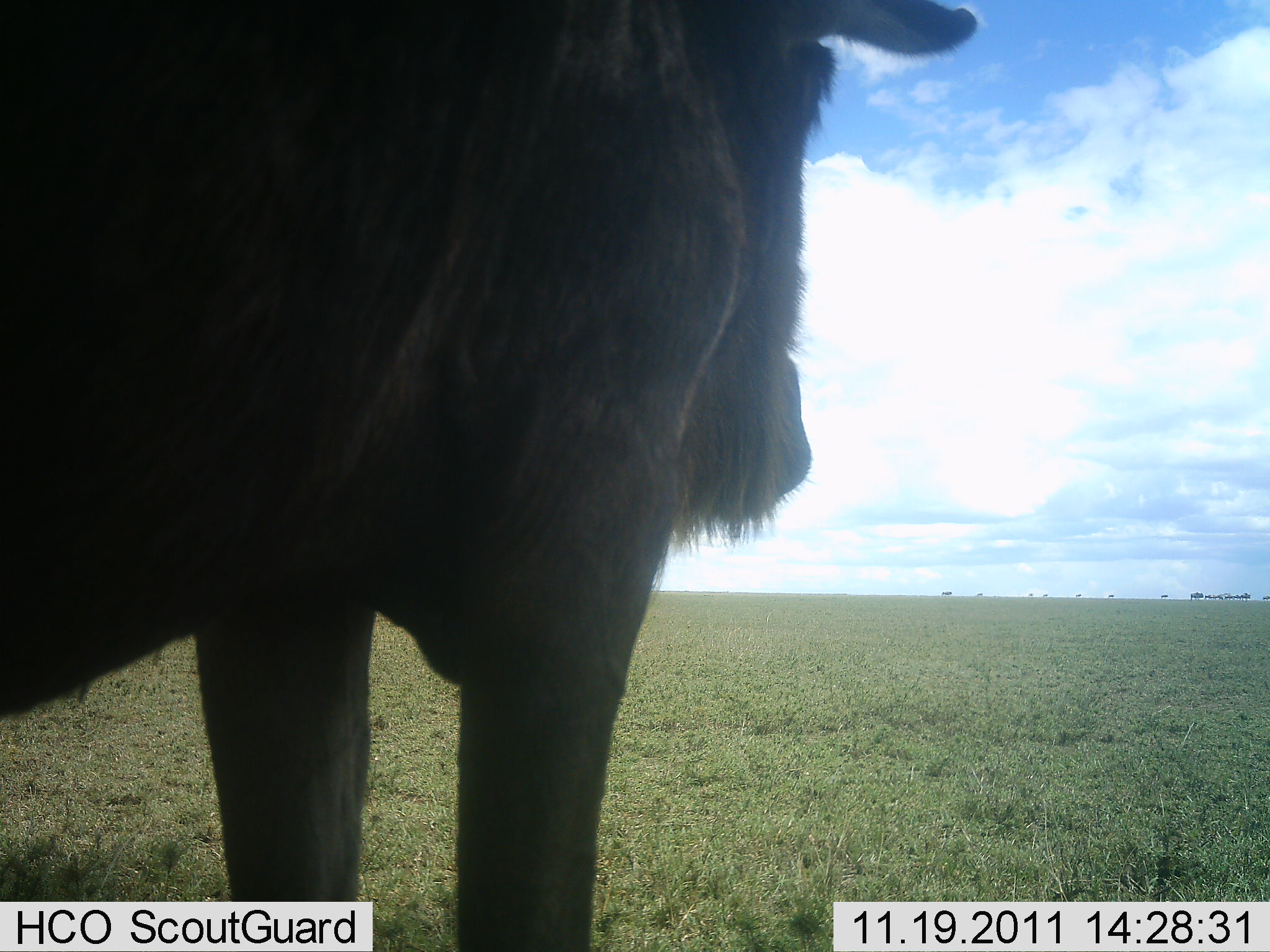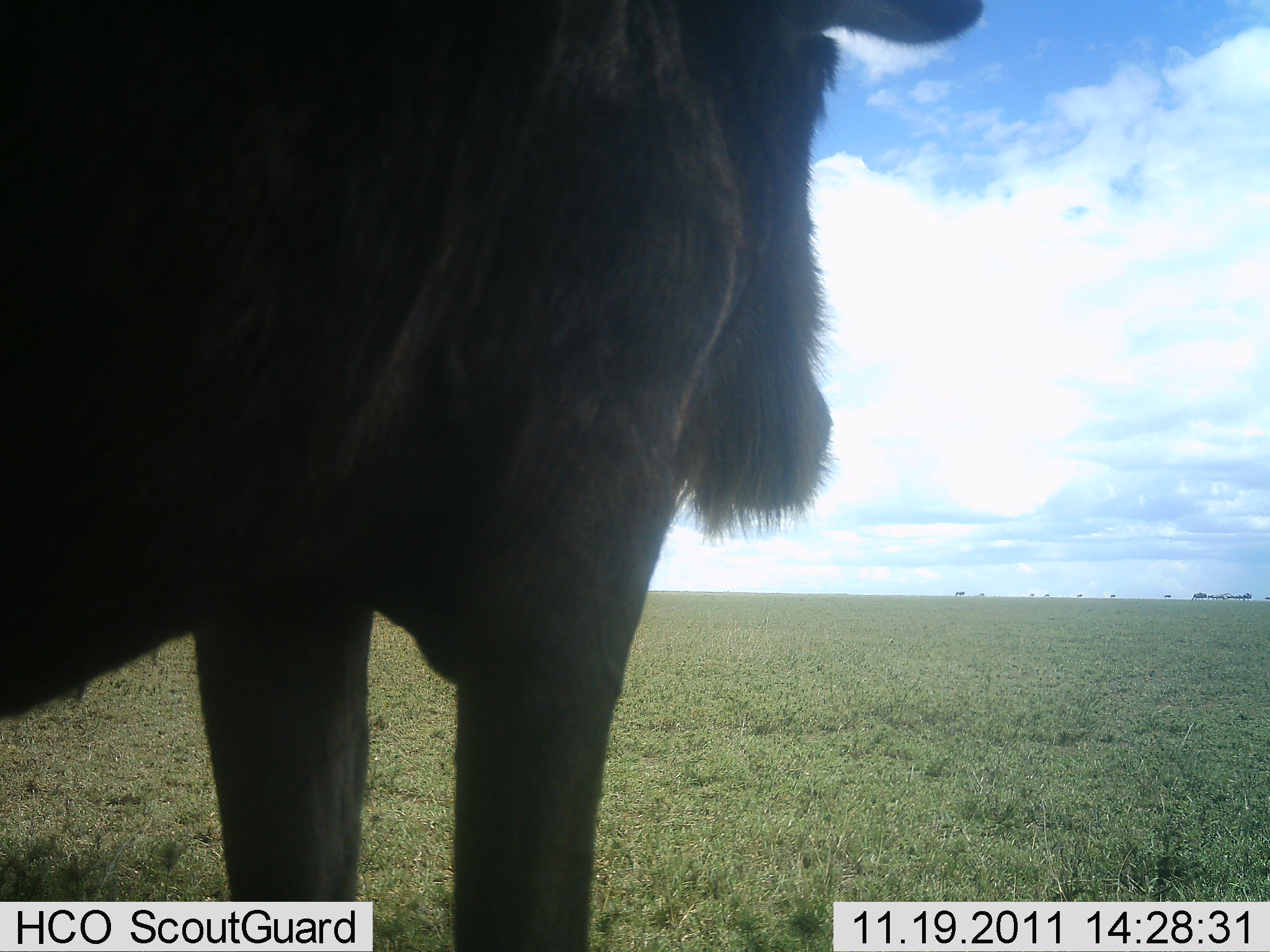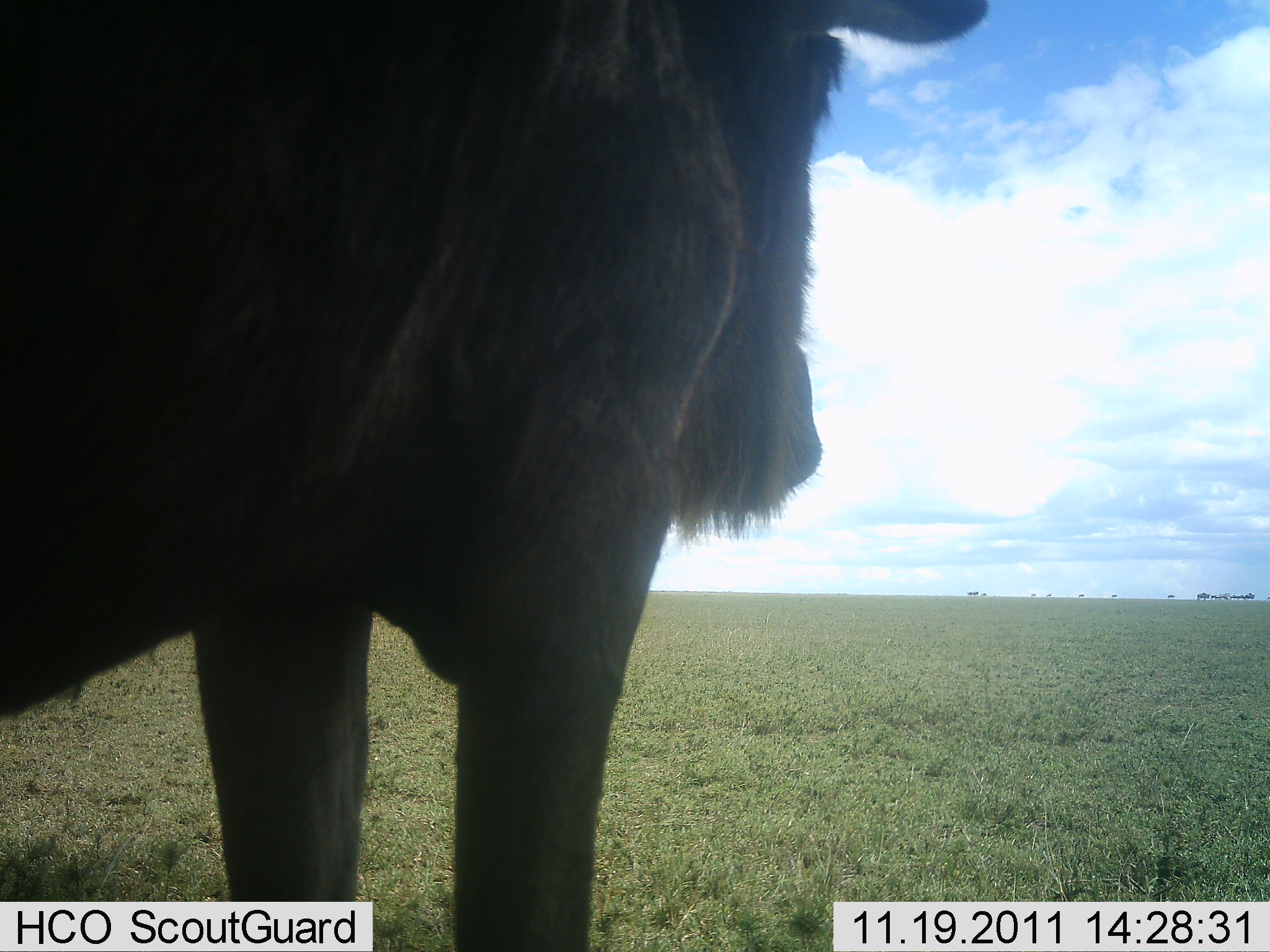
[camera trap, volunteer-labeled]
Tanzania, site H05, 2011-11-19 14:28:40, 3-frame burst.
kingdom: Animalia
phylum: Chordata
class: Mammalia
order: Artiodactyla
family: Bovidae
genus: Connochaetes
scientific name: Connochaetes taurinus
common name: blue wildebeest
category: wildebeest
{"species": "wildebeest (blue wildebeest) (Connochaetes taurinus)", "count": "1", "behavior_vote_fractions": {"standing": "100%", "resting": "0%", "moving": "8%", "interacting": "0%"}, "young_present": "0%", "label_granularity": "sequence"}